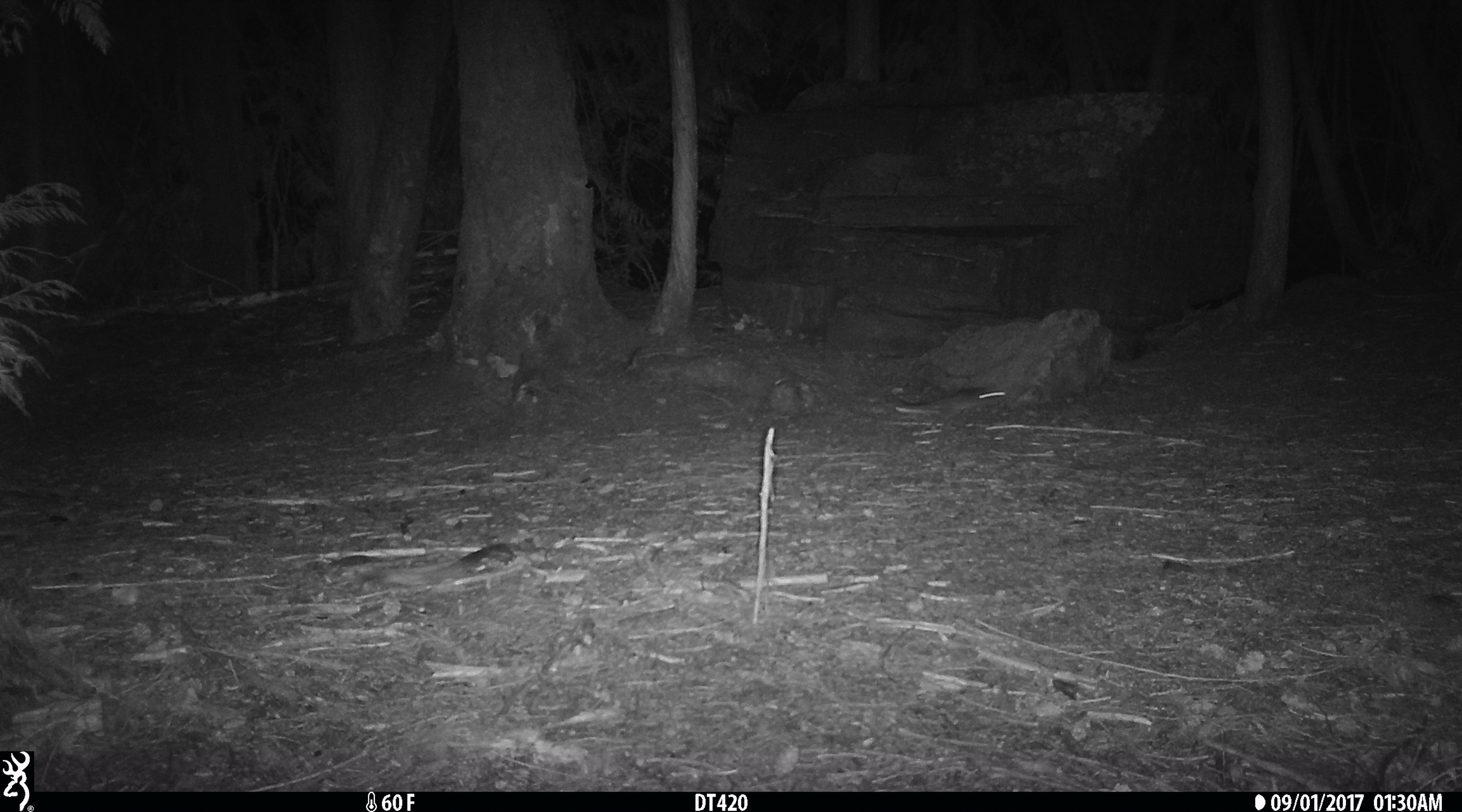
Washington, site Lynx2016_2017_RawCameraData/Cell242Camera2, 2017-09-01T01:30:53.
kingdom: Animalia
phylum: Chordata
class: Mammalia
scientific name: Mammalia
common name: small mammal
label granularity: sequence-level